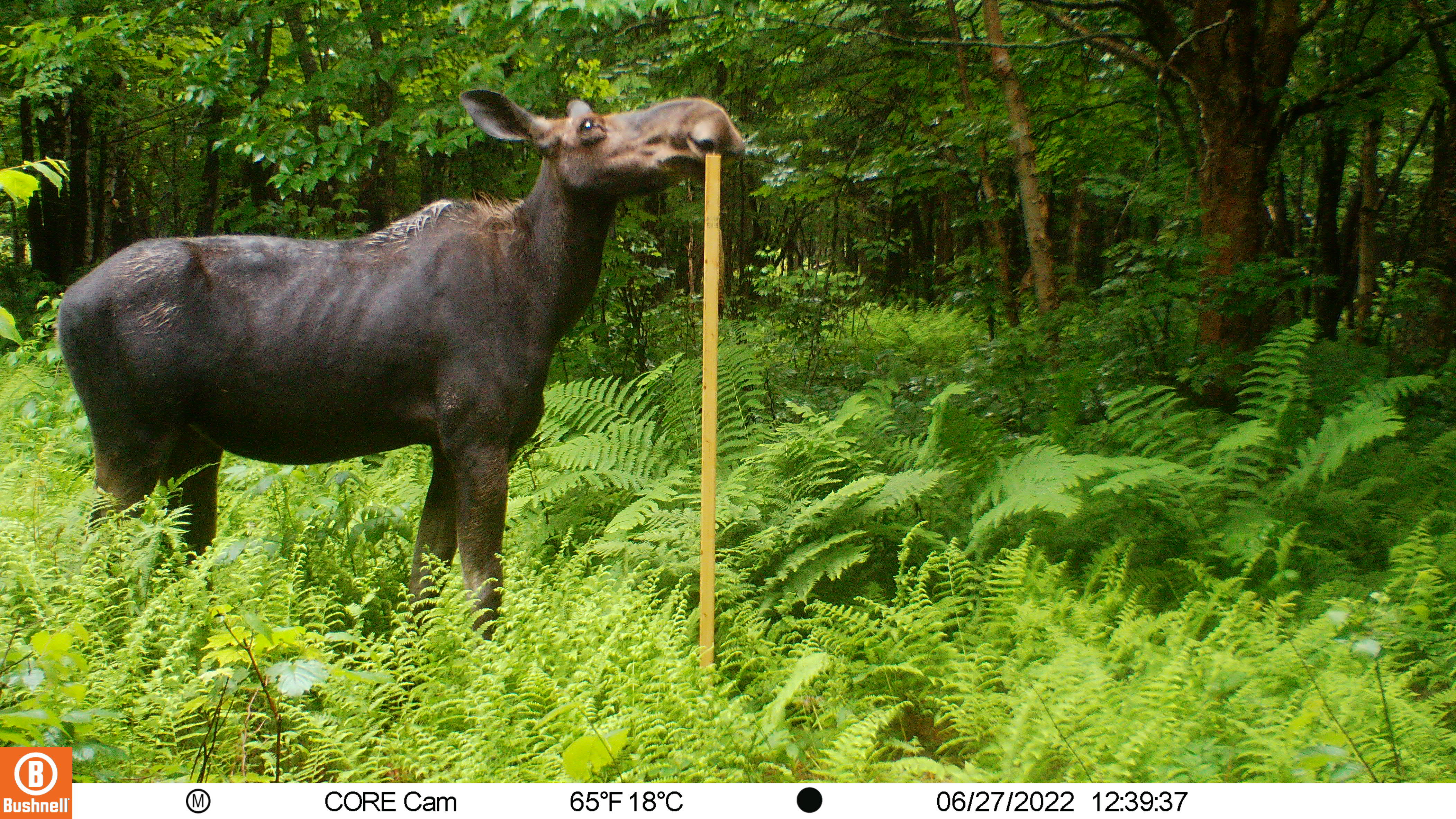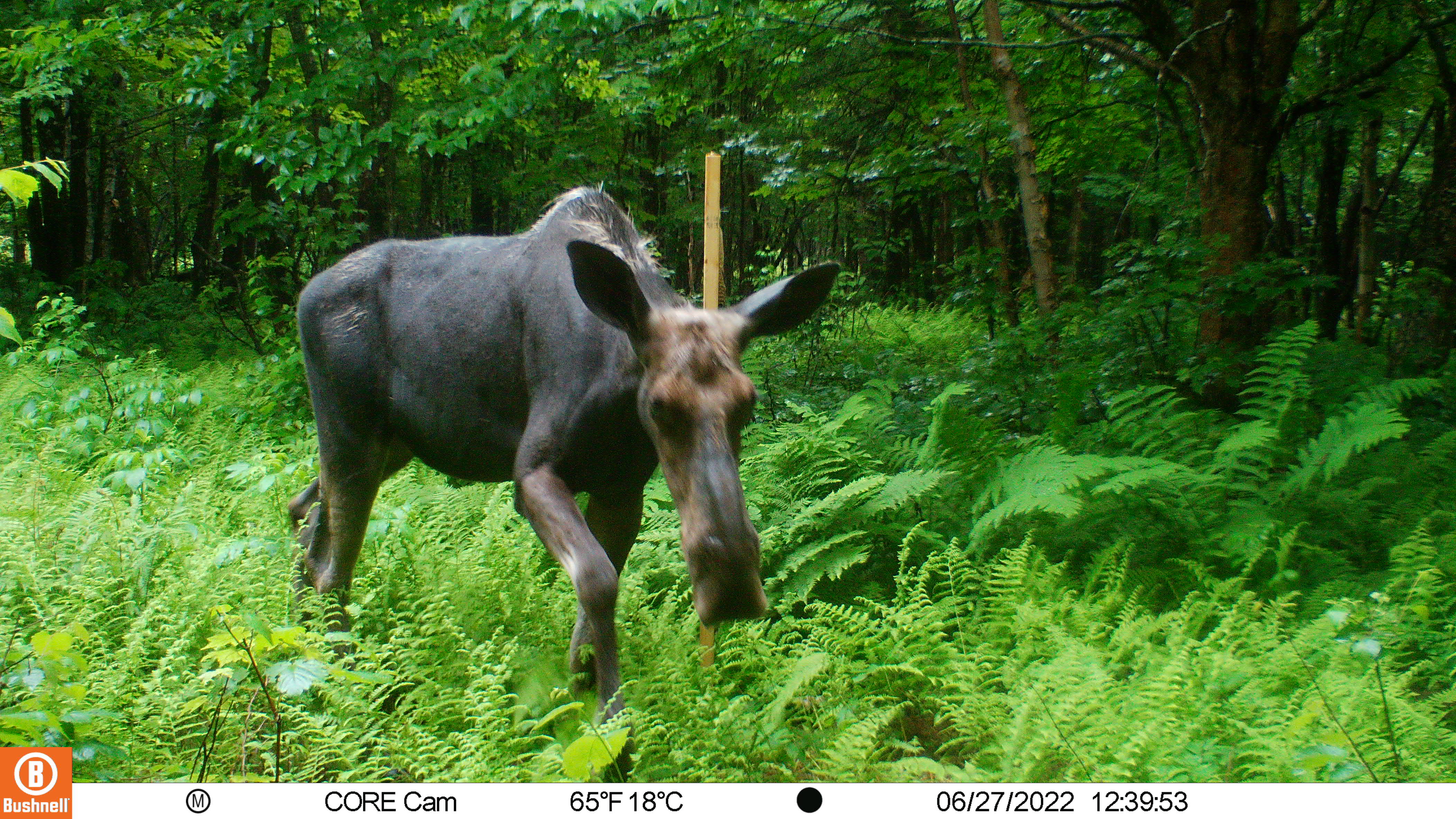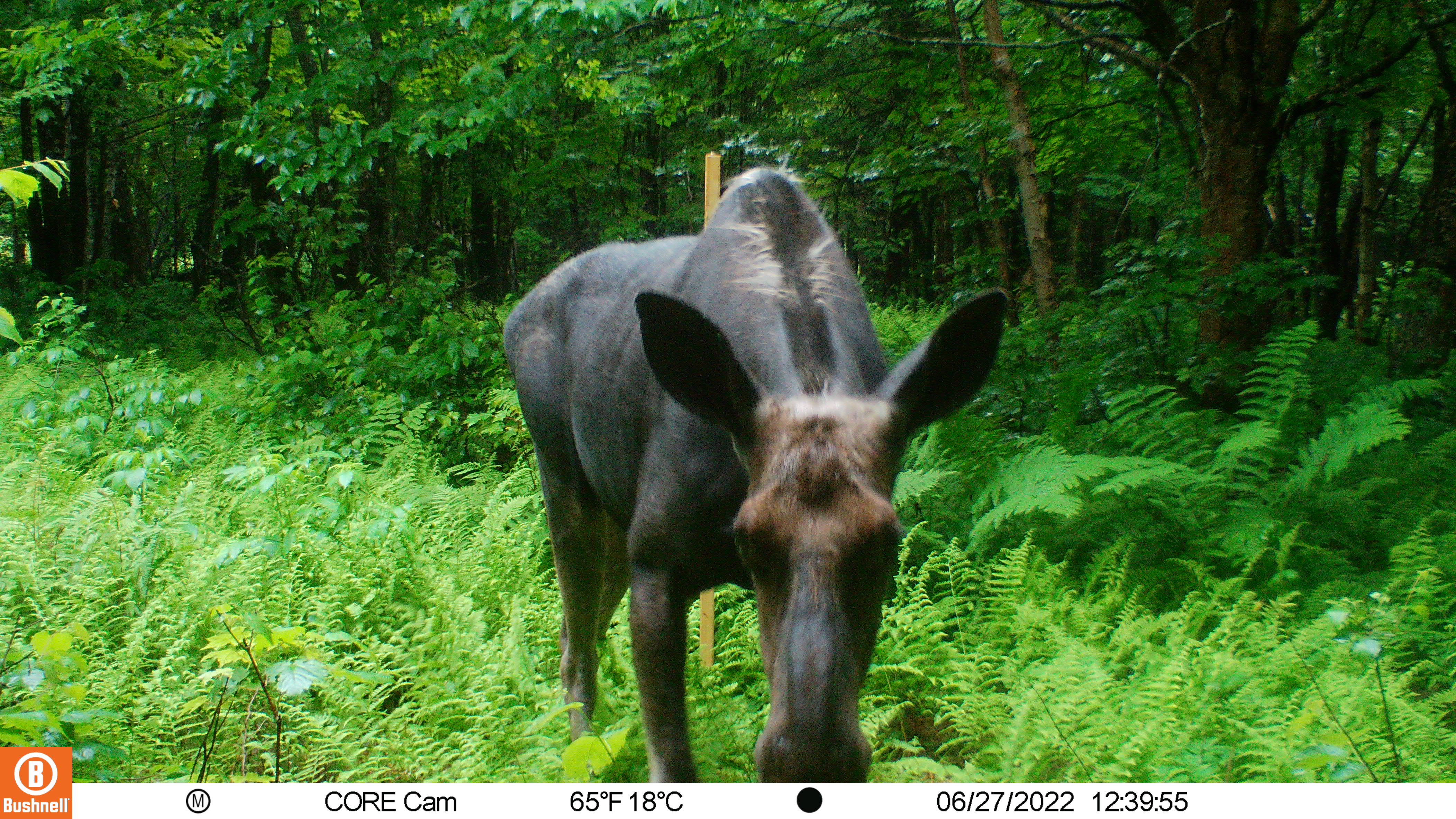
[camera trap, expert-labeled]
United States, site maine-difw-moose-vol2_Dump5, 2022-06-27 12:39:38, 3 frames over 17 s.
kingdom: Animalia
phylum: Chordata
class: Mammalia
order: Artiodactyla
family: Cervidae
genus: Alces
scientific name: Alces alces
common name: moose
Moose (Alces alces).